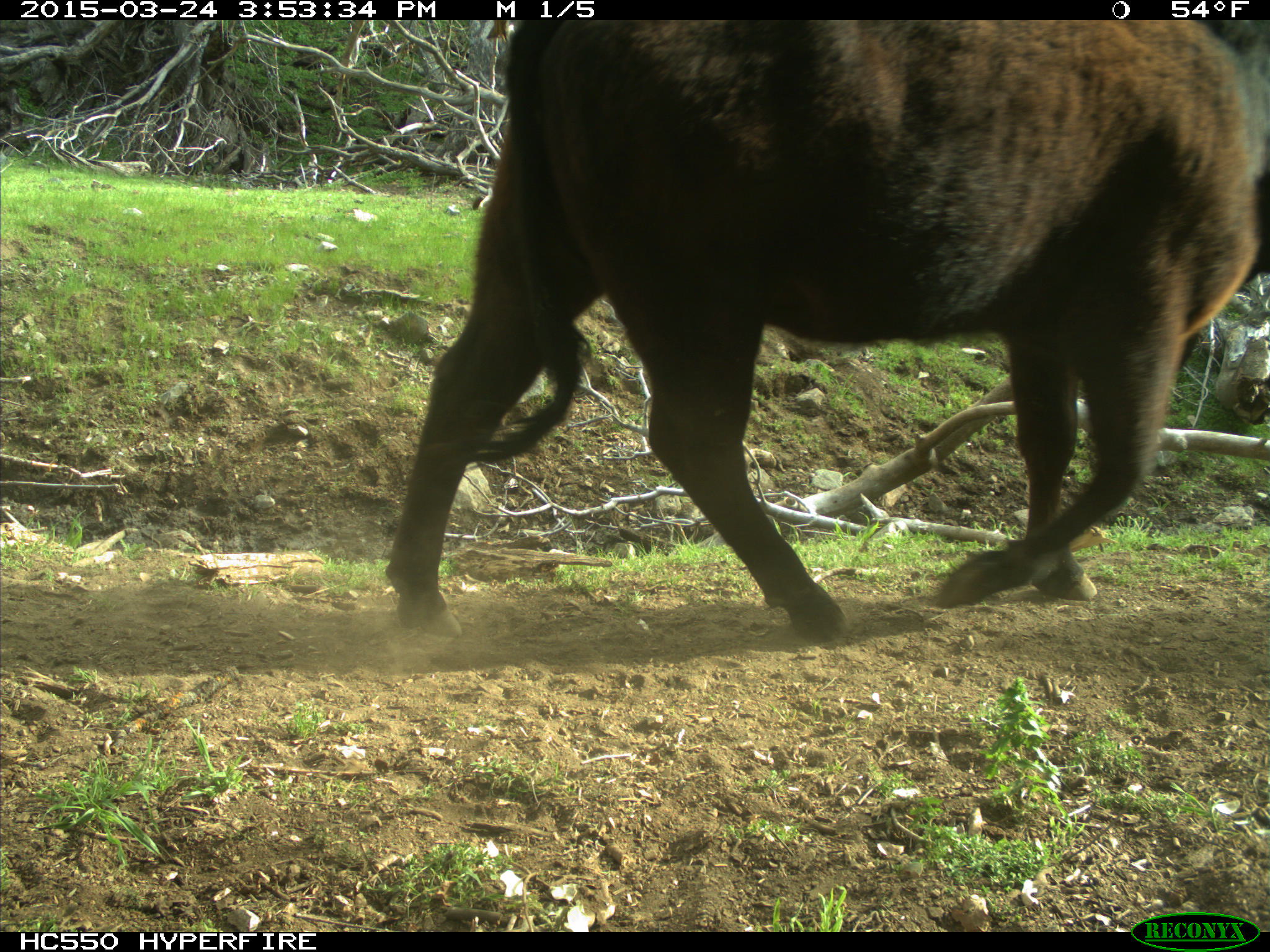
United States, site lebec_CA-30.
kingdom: Animalia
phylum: Chordata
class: Mammalia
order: Artiodactyla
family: Bovidae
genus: Bos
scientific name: Bos taurus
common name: domestic cow